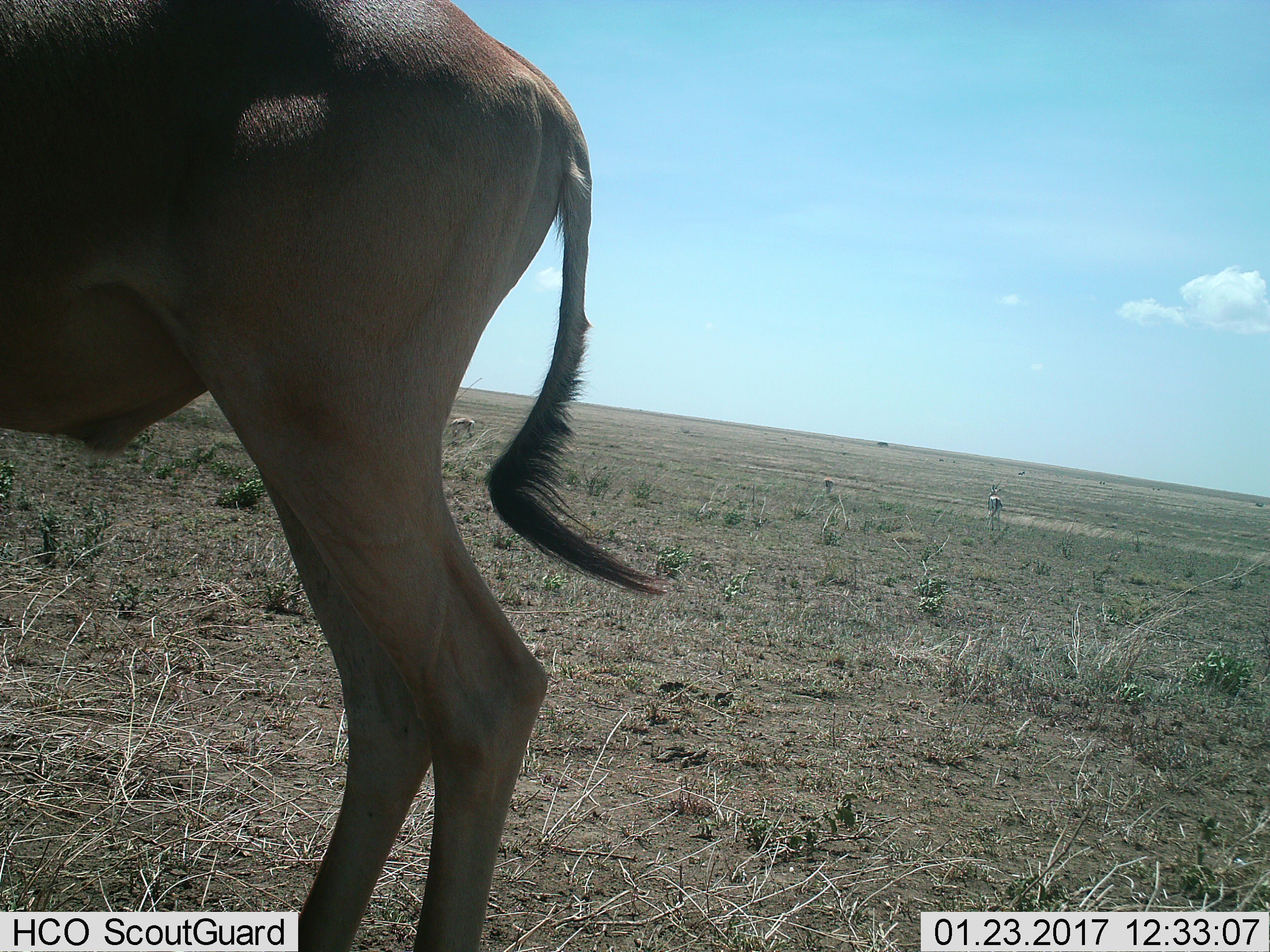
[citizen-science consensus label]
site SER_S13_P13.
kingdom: Animalia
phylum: Chordata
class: Mammalia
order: Artiodactyla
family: Bovidae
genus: Eudorcas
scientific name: Eudorcas thomsonii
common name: thomson's gazelle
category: gazellethomsons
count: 3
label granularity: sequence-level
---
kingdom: Animalia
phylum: Chordata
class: Mammalia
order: Artiodactyla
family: Bovidae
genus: Alcelaphus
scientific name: Alcelaphus buselaphus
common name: hartebeest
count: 1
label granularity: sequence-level